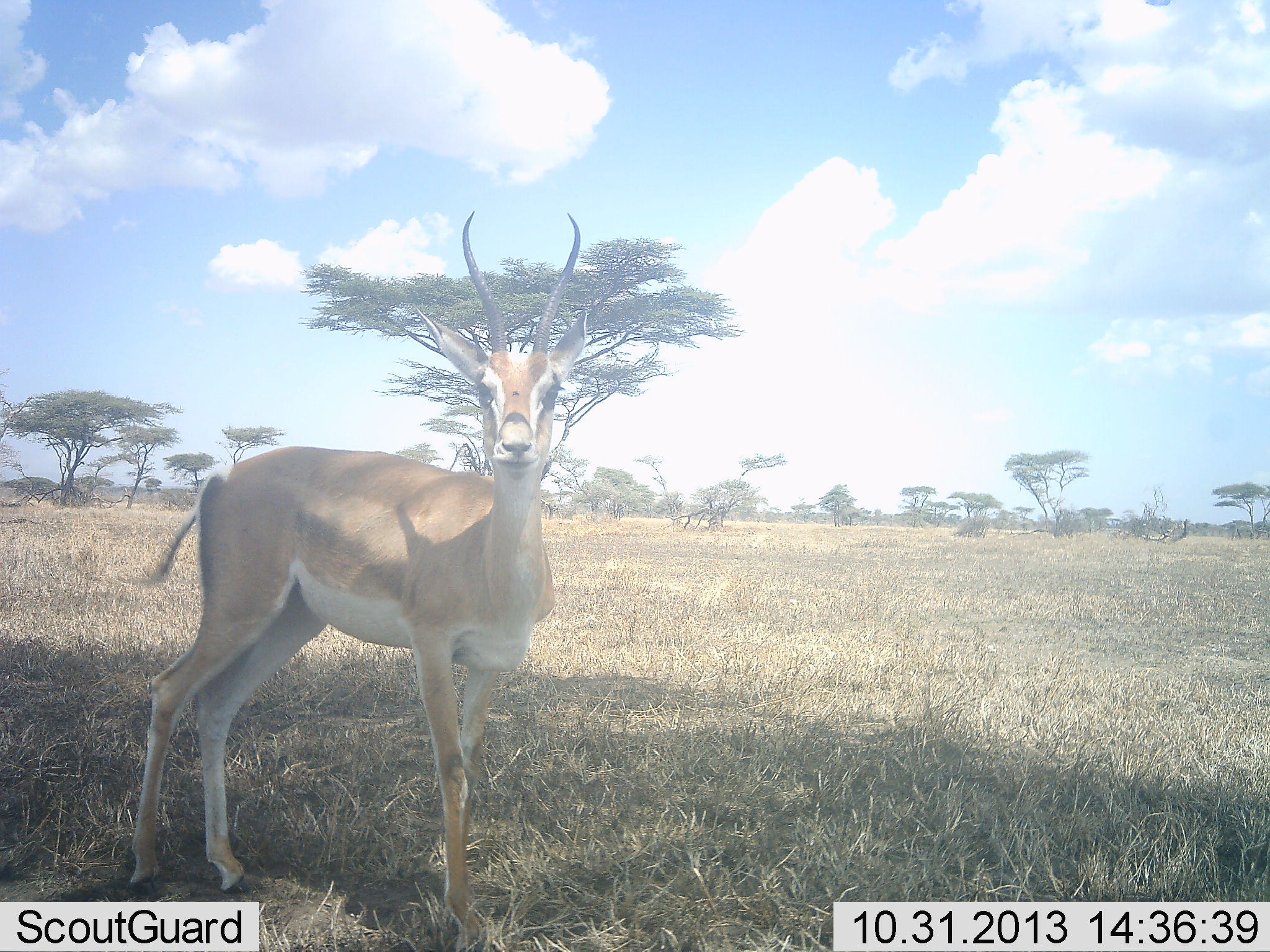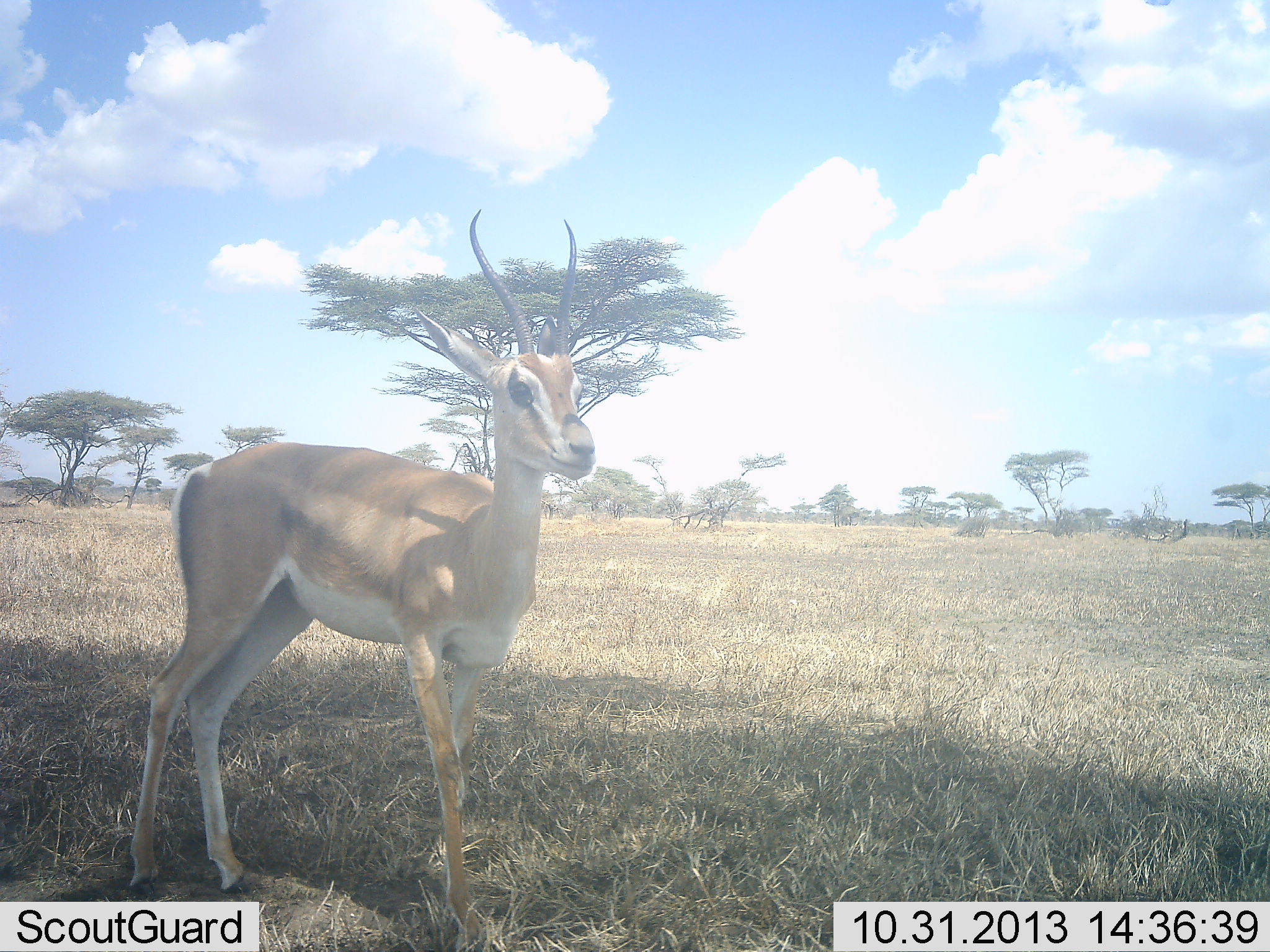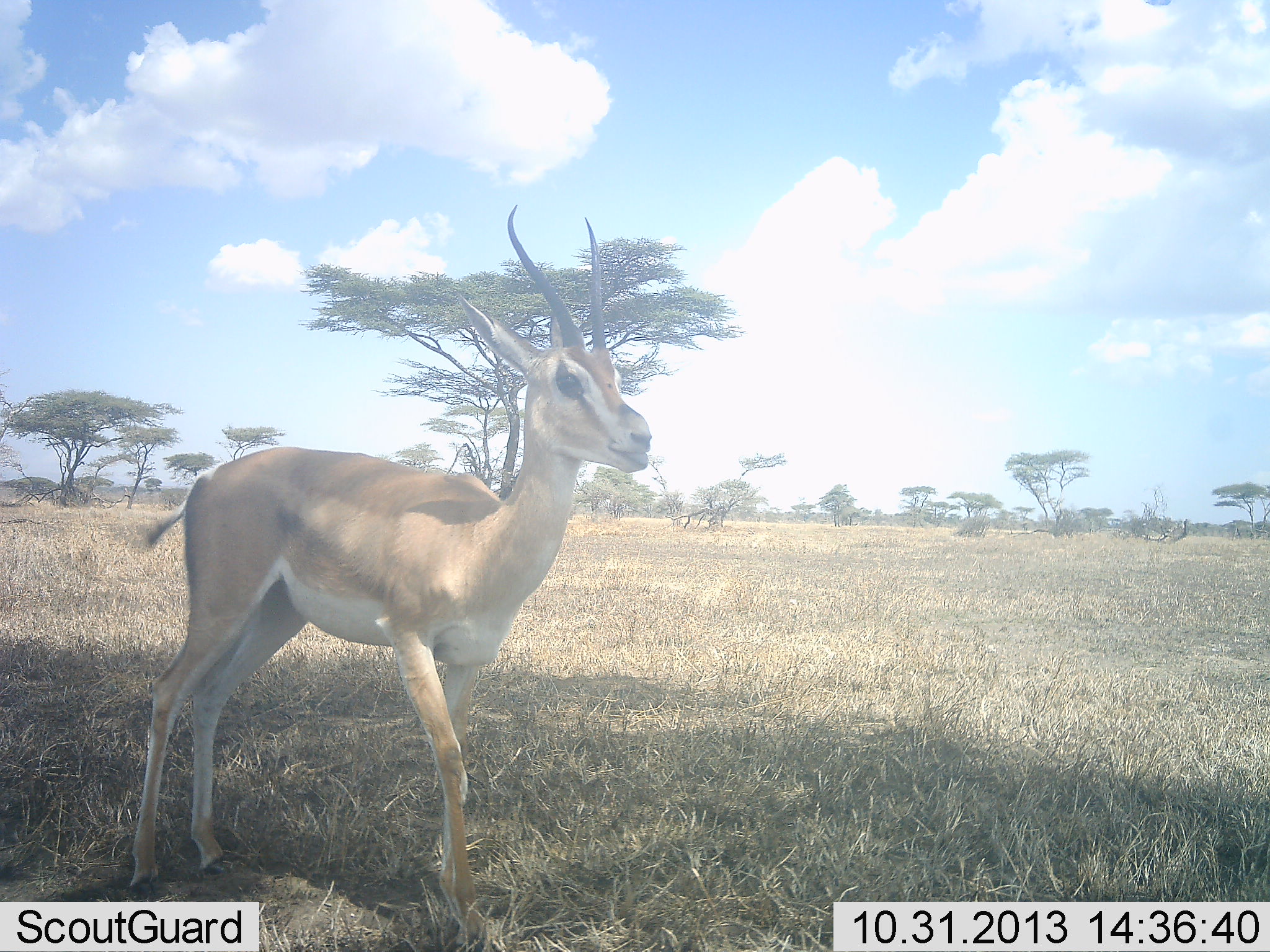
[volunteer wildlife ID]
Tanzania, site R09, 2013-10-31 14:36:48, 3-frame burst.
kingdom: Animalia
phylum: Chordata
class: Mammalia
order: Artiodactyla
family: Bovidae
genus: Nanger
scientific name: Nanger granti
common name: grant's gazelle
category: gazellegrants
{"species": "gazellegrants (grant's gazelle) (Nanger granti)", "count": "1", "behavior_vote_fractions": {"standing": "84%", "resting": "6%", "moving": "13%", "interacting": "3%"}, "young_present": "0%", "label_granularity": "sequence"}